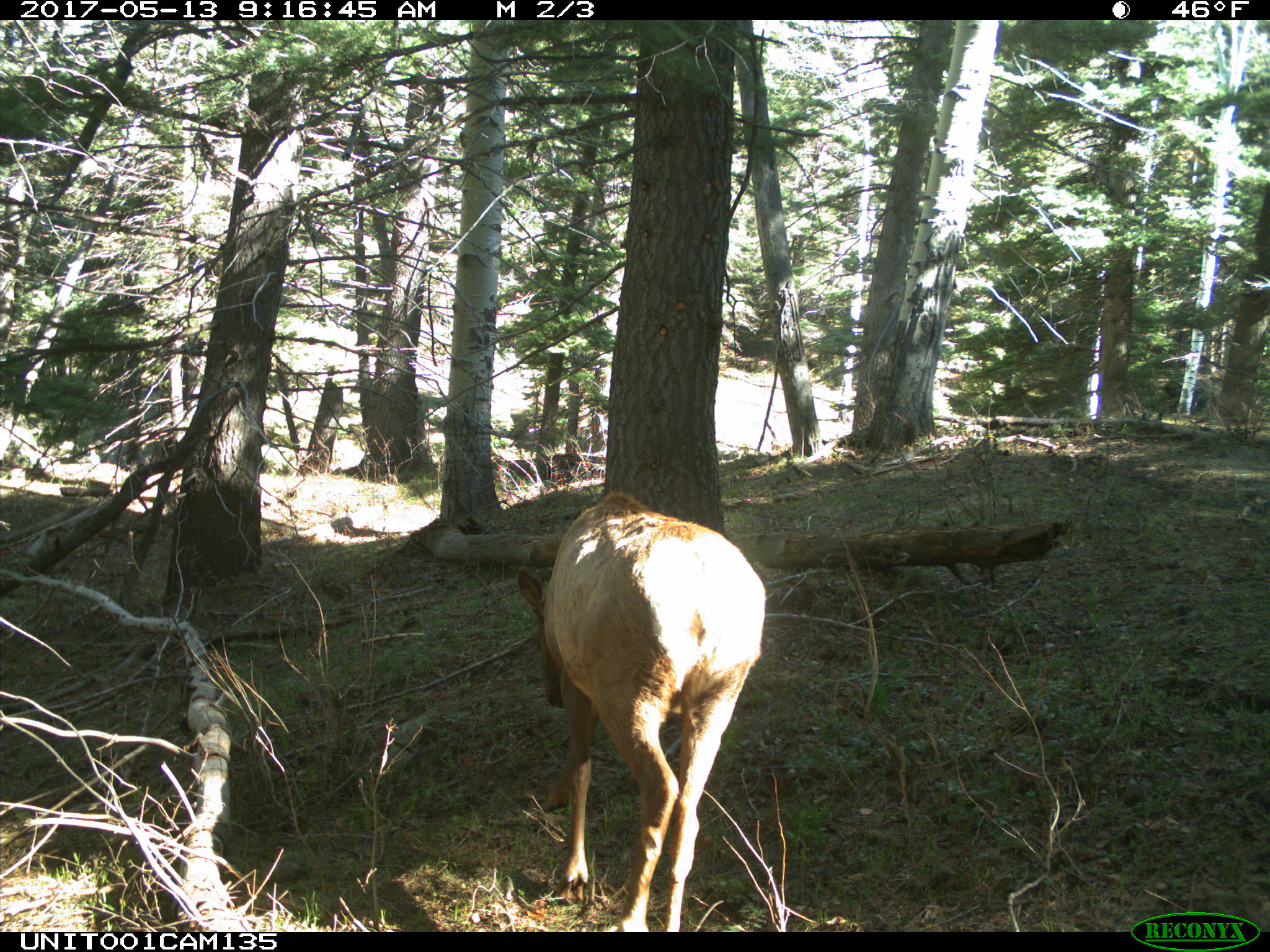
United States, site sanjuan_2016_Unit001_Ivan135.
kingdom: Animalia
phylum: Chordata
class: Mammalia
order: Artiodactyla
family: Cervidae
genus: Cervus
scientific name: Cervus elaphus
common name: red deer